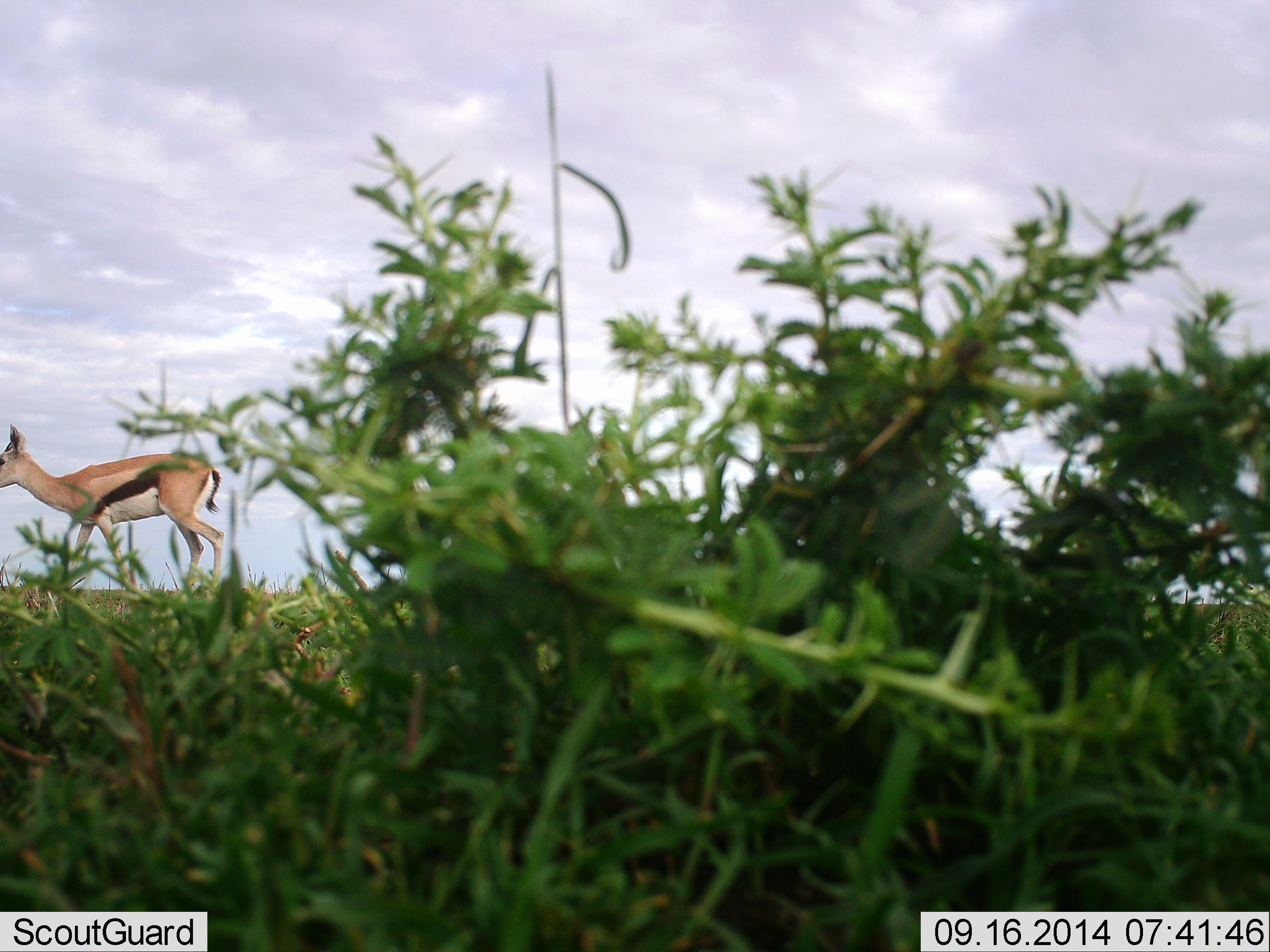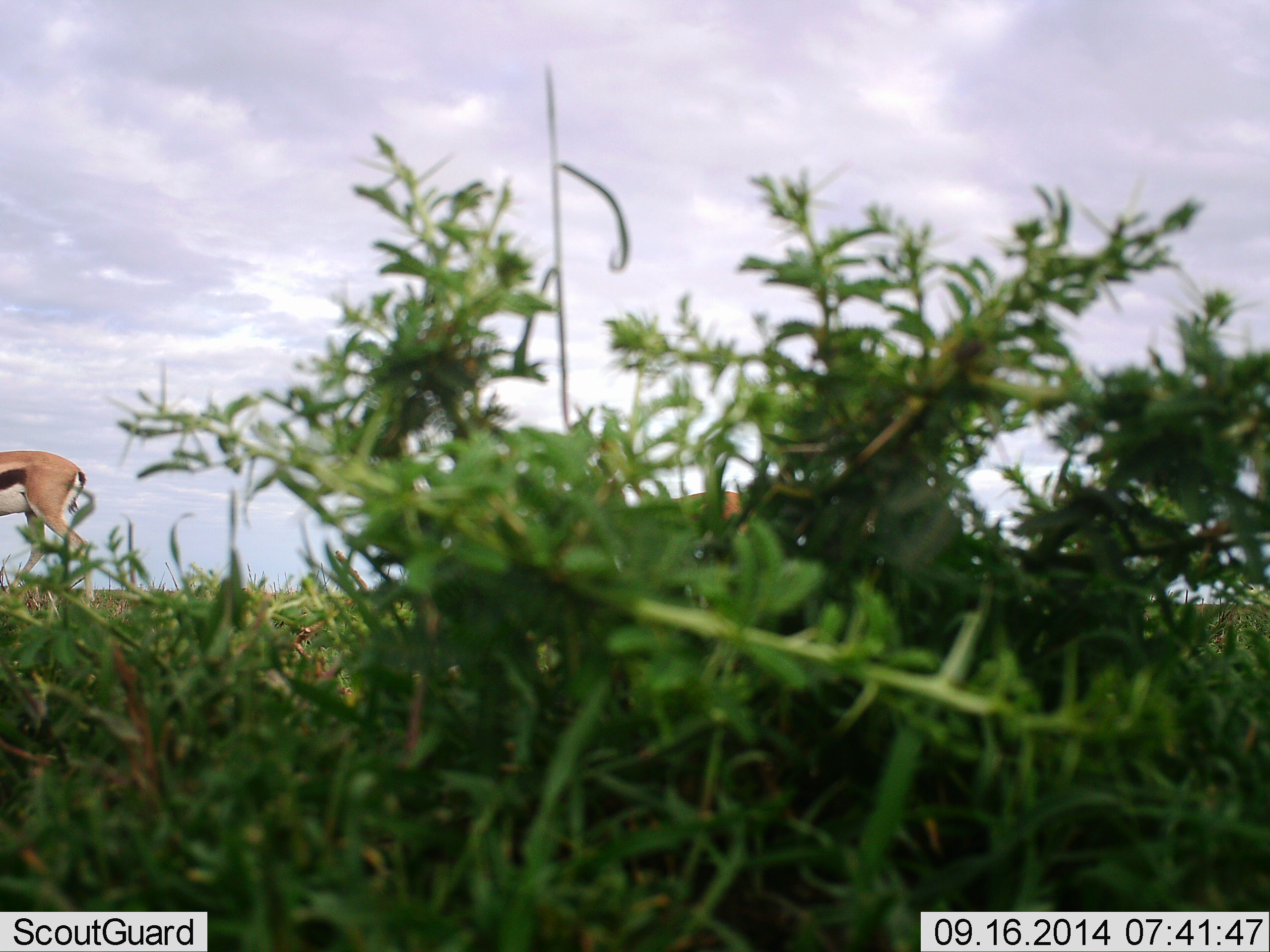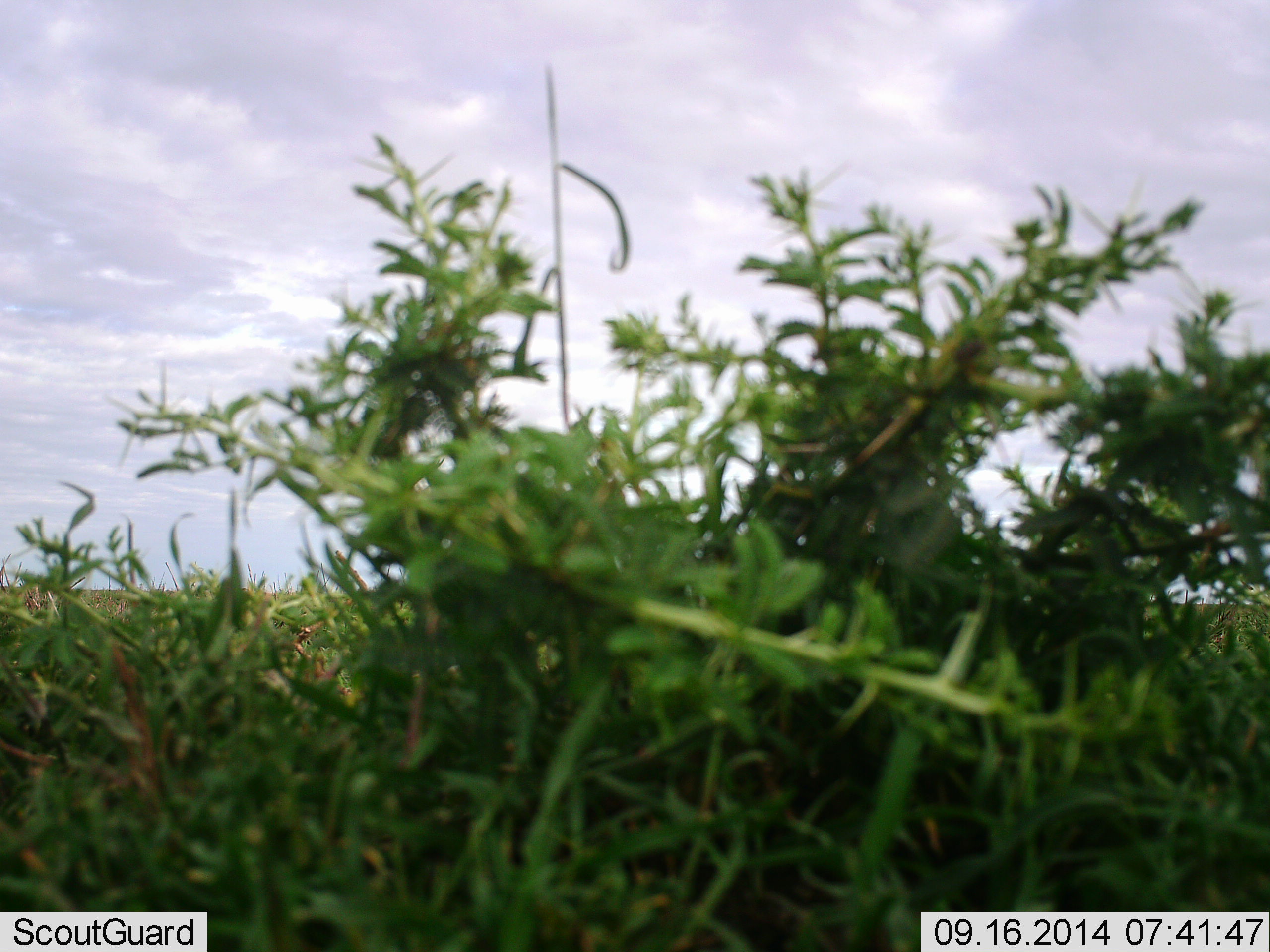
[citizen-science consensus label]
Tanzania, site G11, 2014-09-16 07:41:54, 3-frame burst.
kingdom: Animalia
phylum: Chordata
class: Mammalia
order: Artiodactyla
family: Bovidae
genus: Eudorcas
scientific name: Eudorcas thomsonii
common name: thomson's gazelle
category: gazellethomsons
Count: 2.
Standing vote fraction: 10%.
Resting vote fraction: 0%.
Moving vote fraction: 90%.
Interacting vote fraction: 0%.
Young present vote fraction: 0%.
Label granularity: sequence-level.